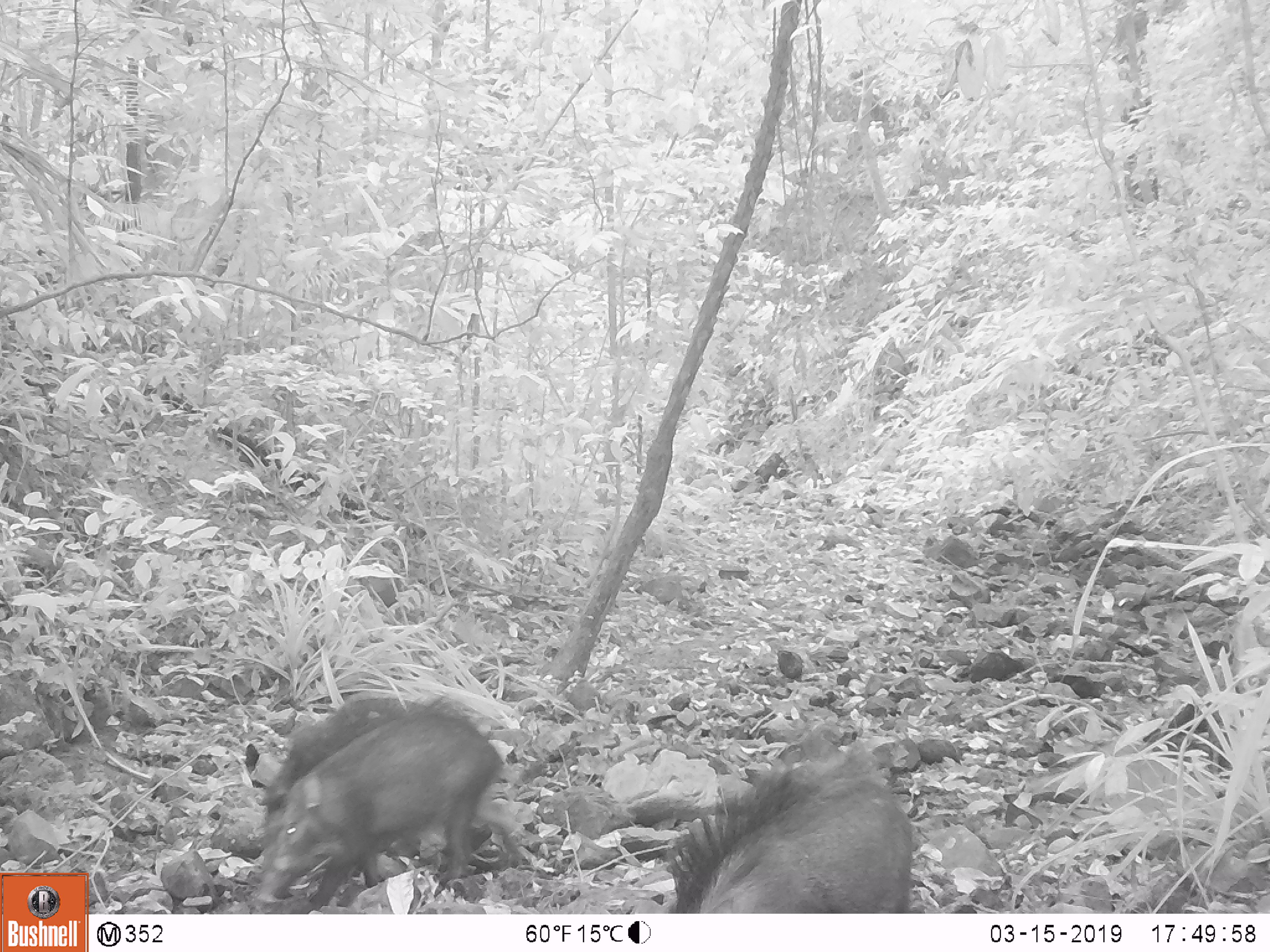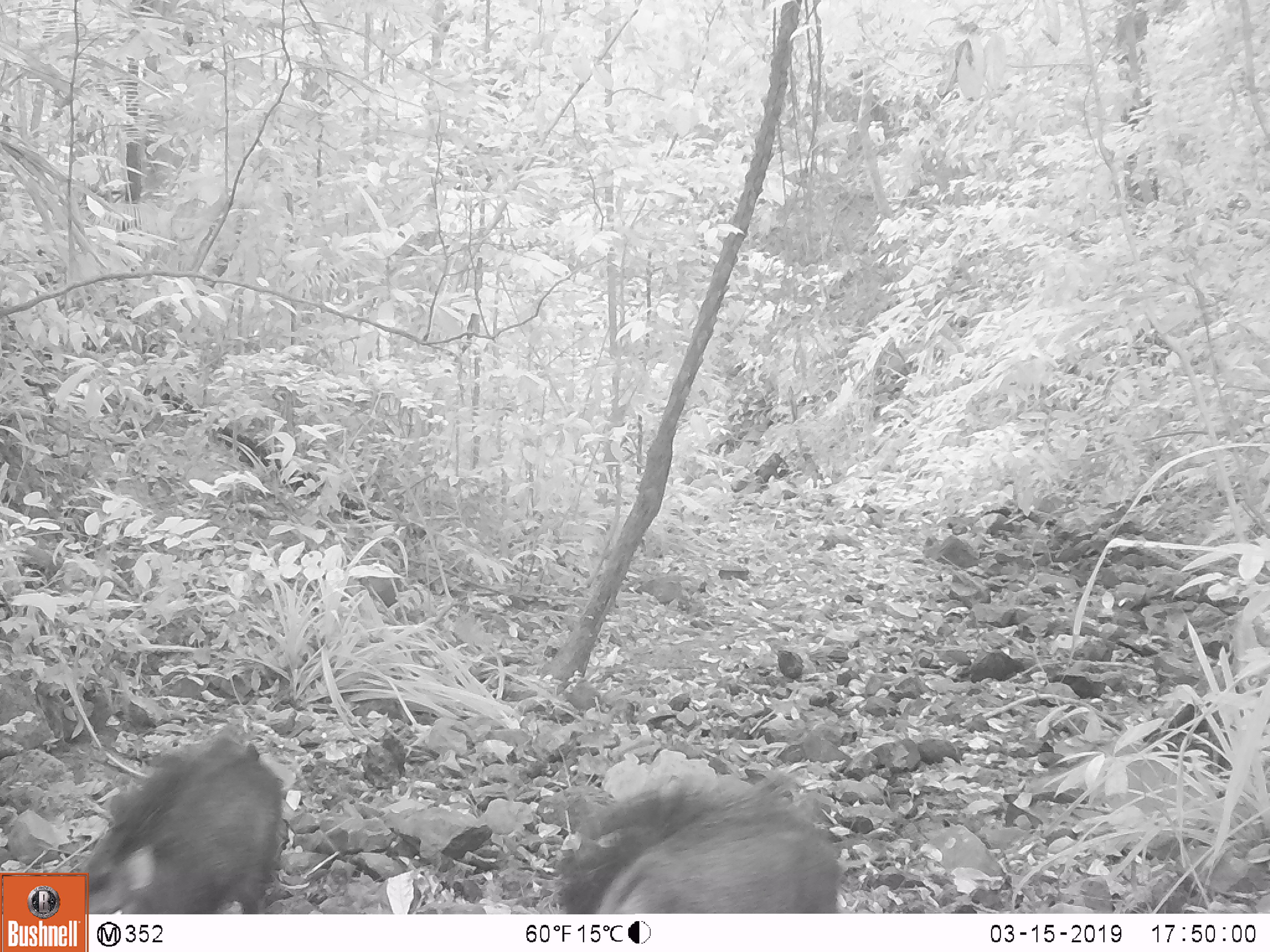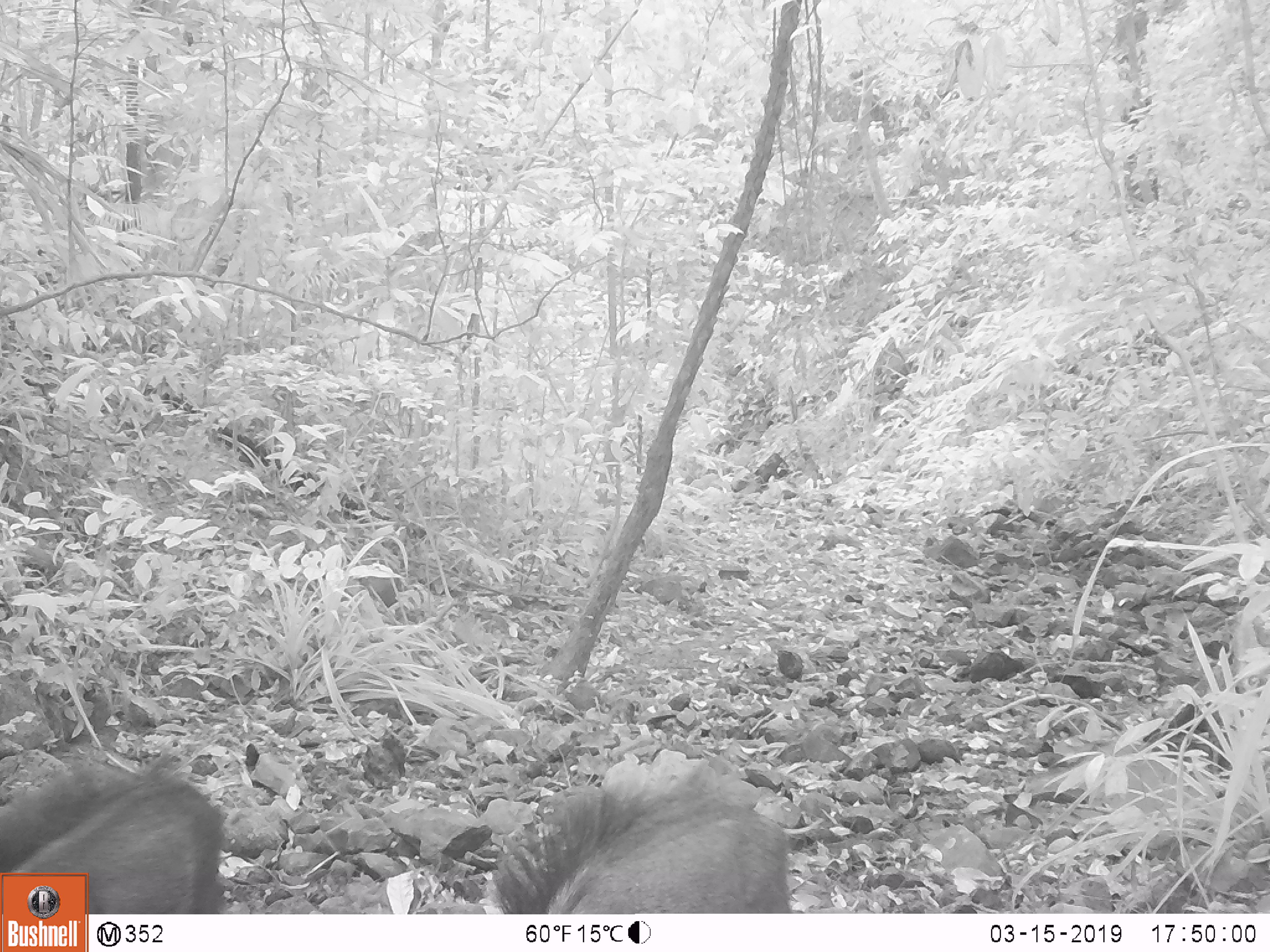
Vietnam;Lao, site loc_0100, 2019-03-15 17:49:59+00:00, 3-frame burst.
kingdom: Animalia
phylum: Chordata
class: Mammalia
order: Artiodactyla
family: Suidae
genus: Sus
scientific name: Sus scrofa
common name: eurasian wild pig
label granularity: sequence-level